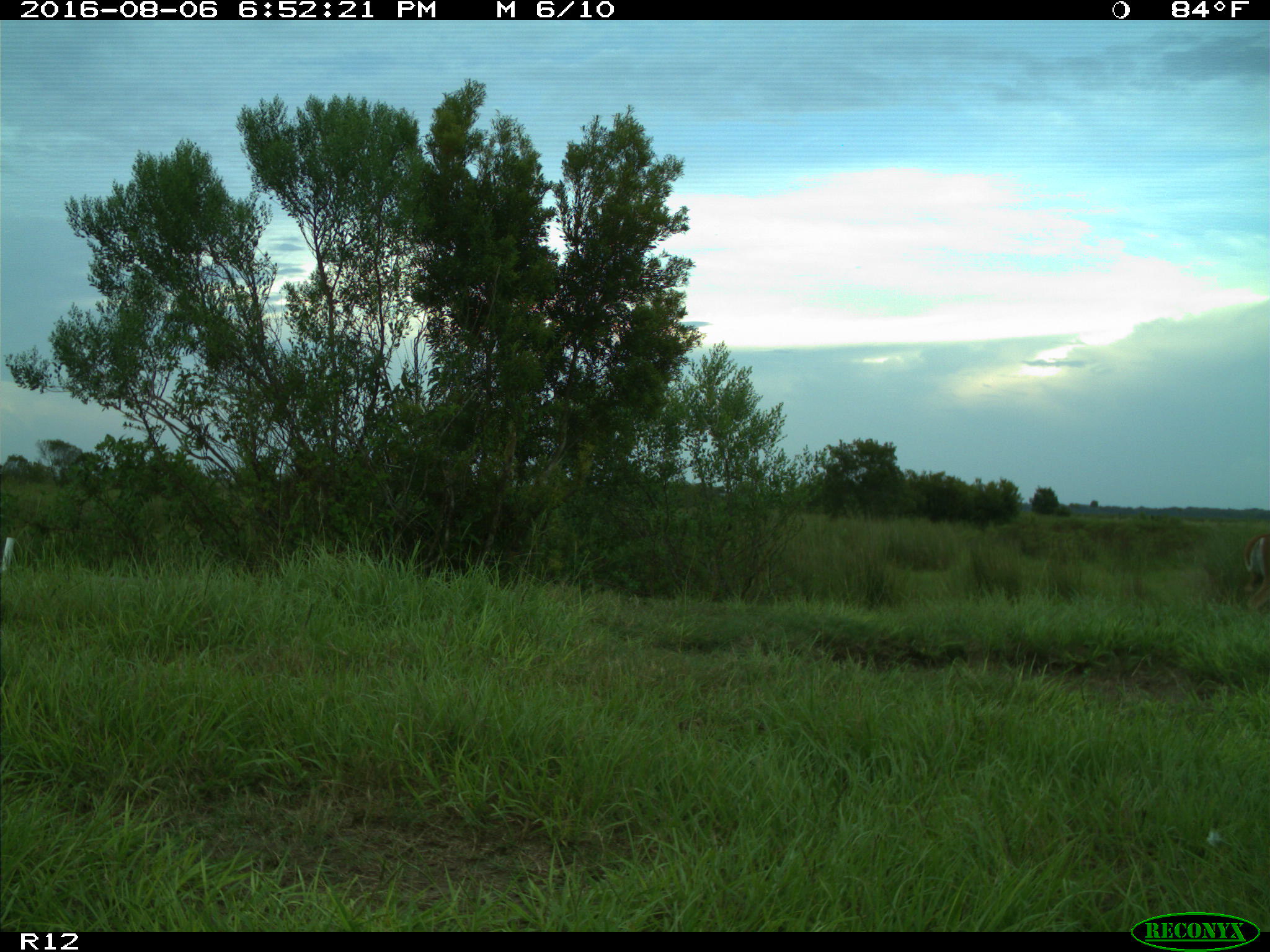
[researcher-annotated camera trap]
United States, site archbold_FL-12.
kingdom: Animalia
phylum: Chordata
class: Mammalia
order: Artiodactyla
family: Cervidae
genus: Odocoileus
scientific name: Odocoileus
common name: deer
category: unidentified deer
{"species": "unidentified deer (deer) (Odocoileus)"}